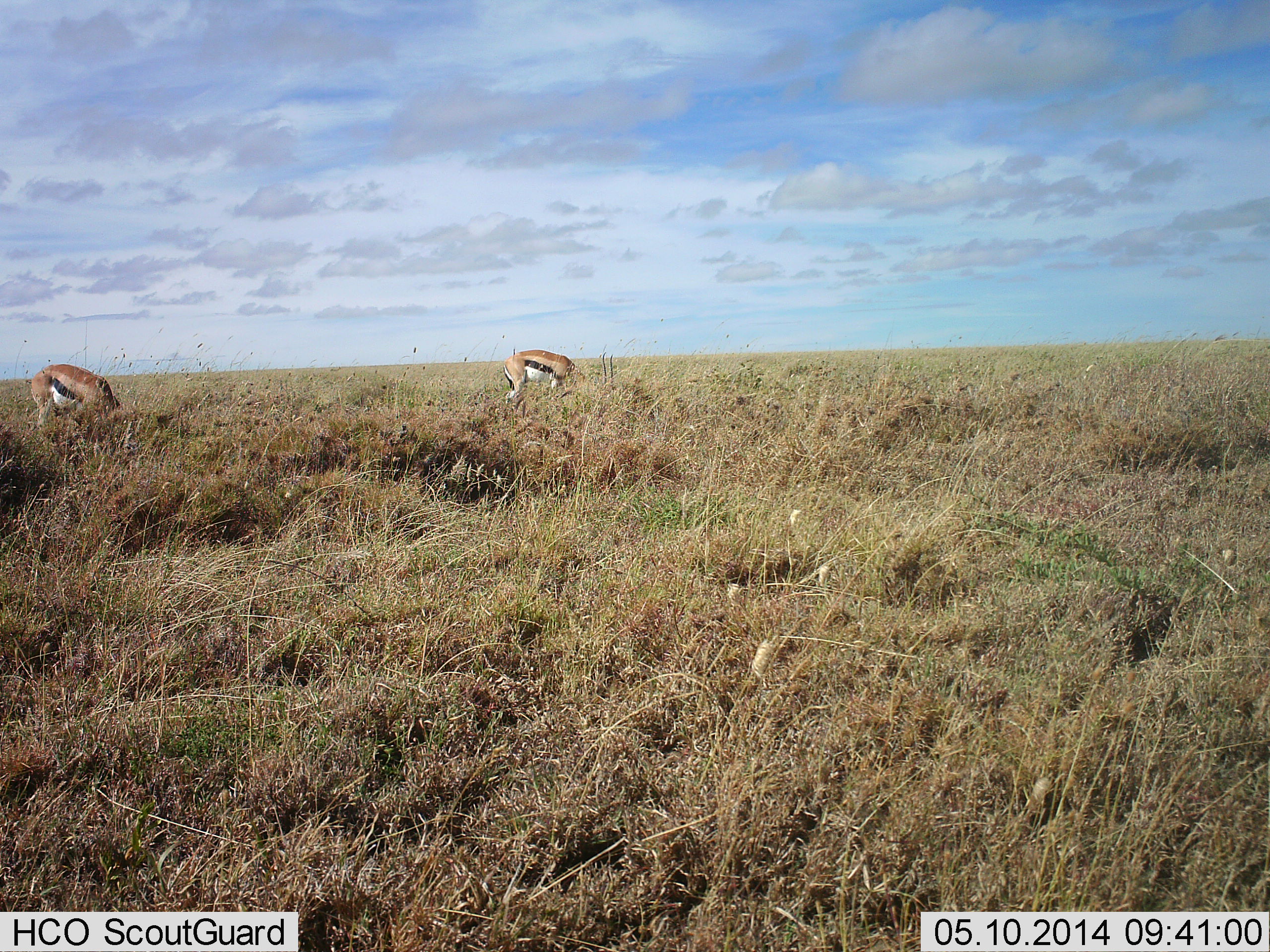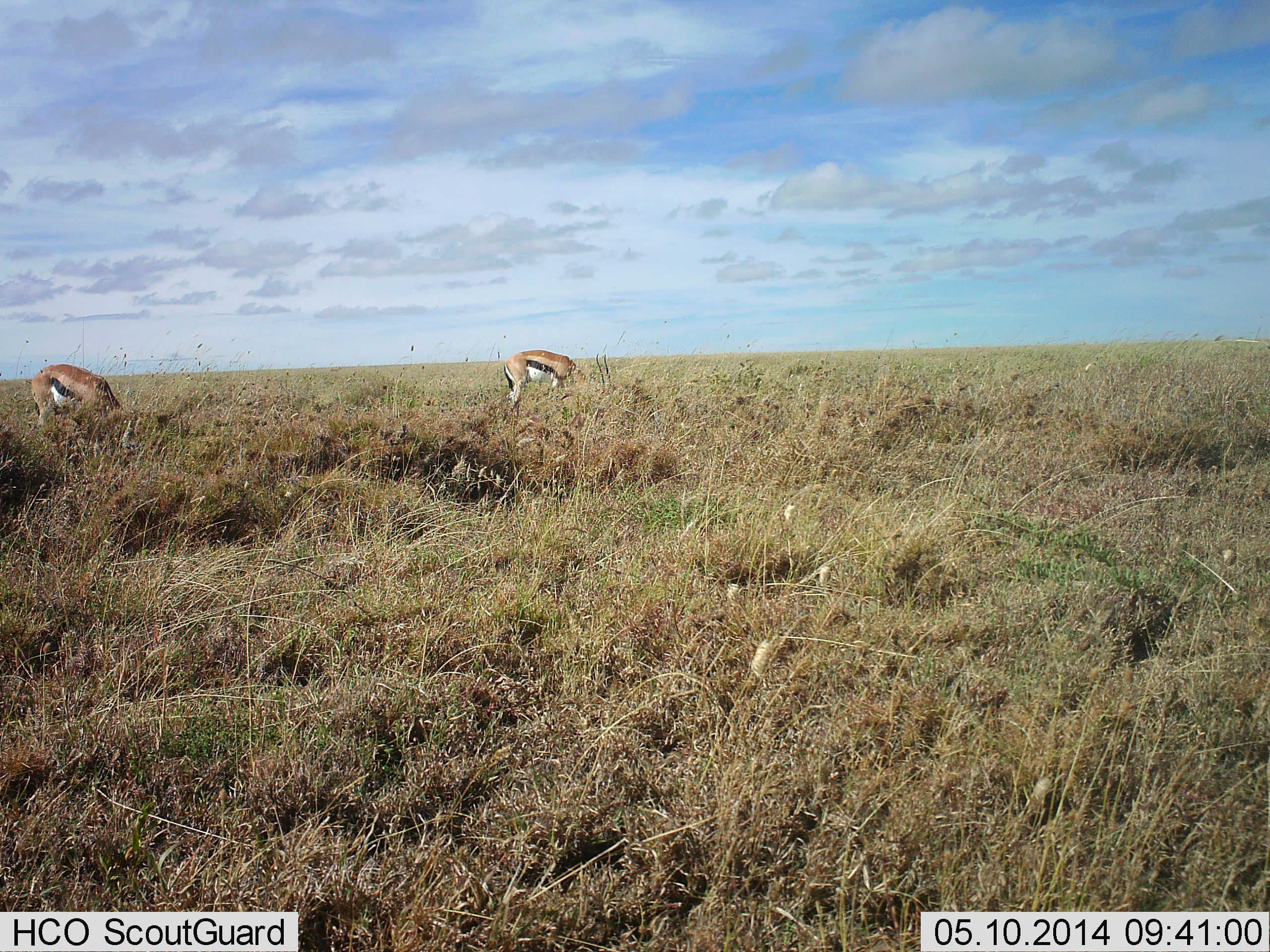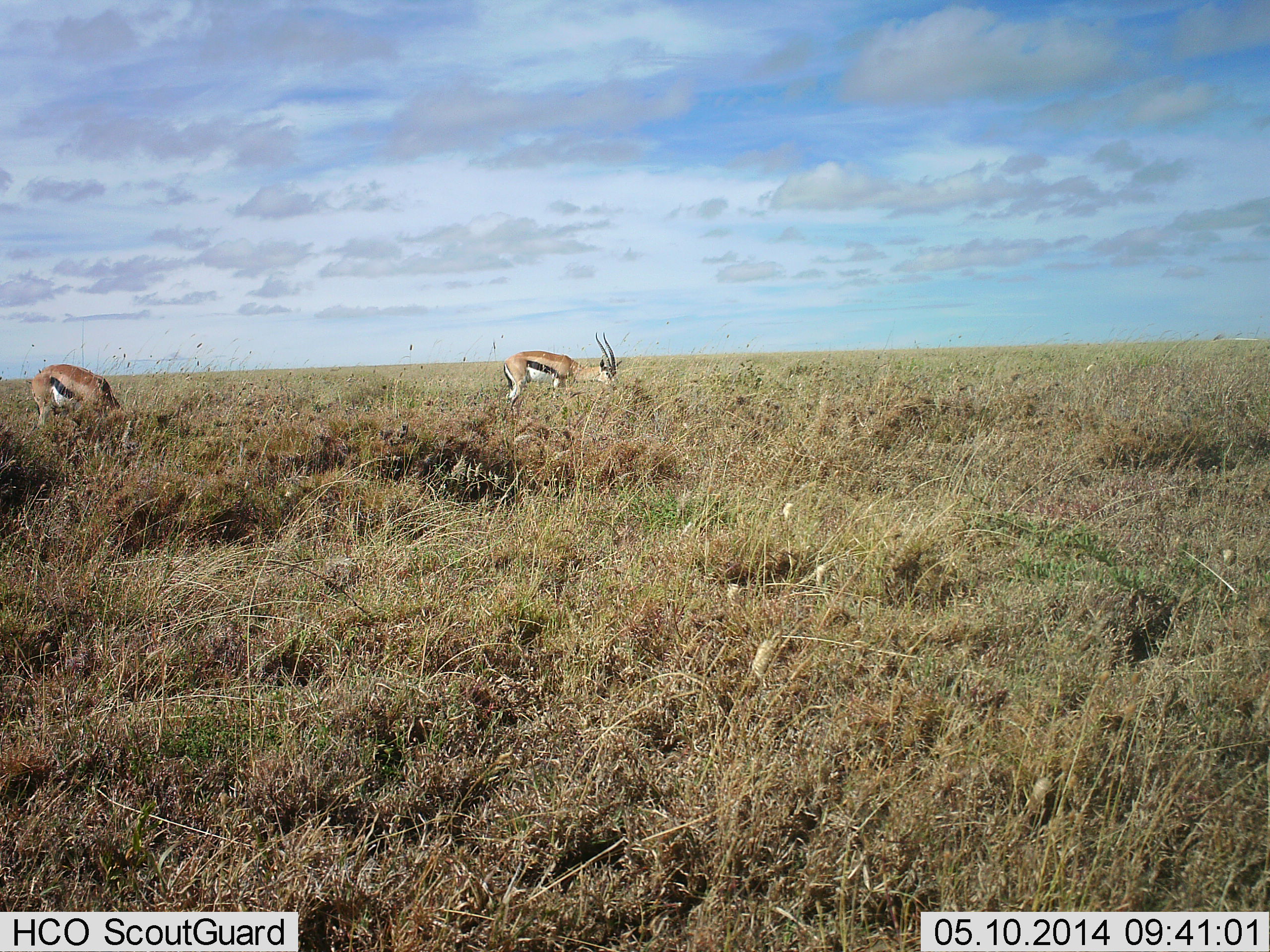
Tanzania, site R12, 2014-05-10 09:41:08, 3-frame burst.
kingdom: Animalia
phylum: Chordata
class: Mammalia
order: Artiodactyla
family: Bovidae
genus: Eudorcas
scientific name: Eudorcas thomsonii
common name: thomson's gazelle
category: gazellethomsons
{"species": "gazellethomsons (thomson's gazelle) (Eudorcas thomsonii)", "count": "2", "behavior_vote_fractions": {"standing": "10%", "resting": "0%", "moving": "0%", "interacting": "0%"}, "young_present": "0%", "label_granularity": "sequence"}